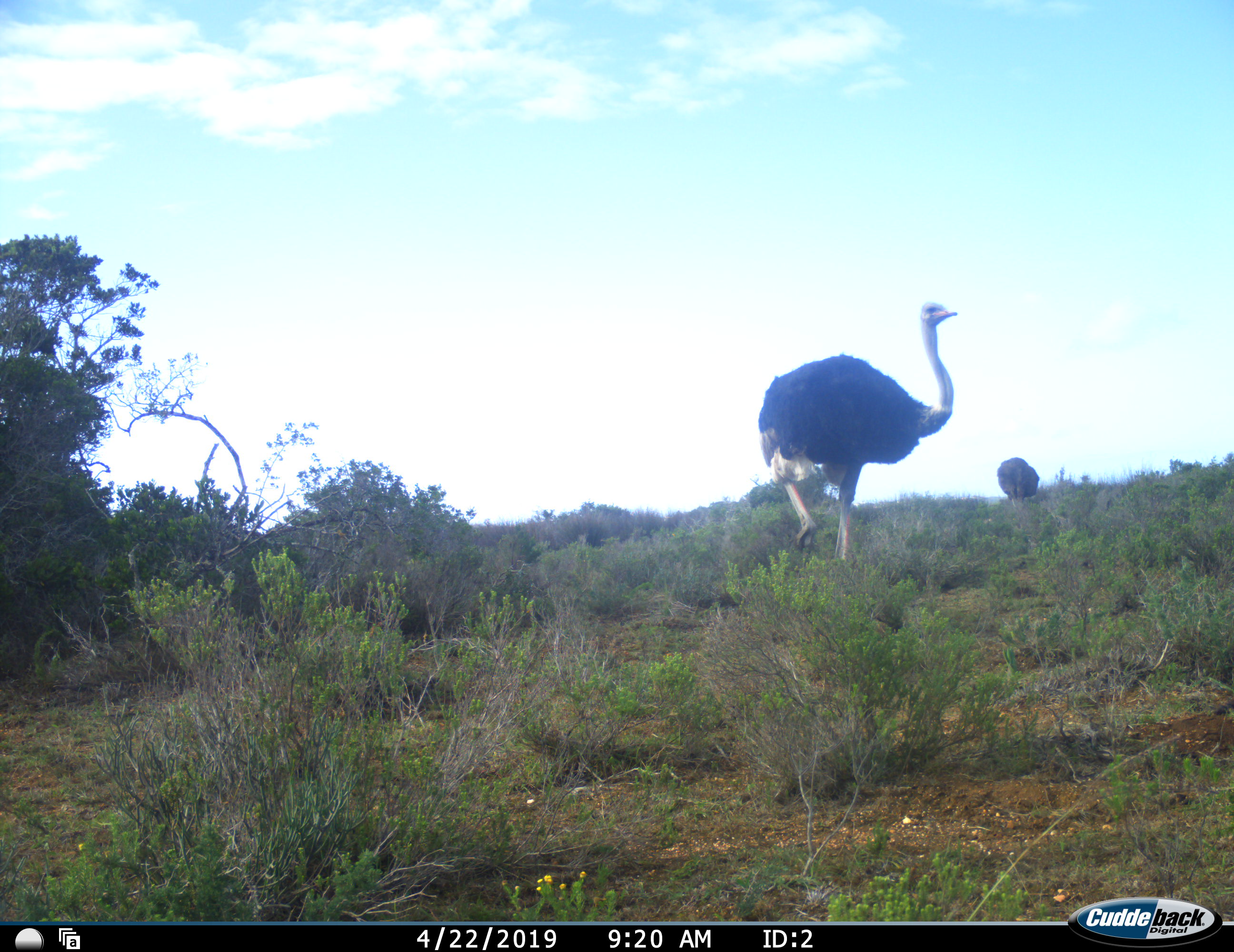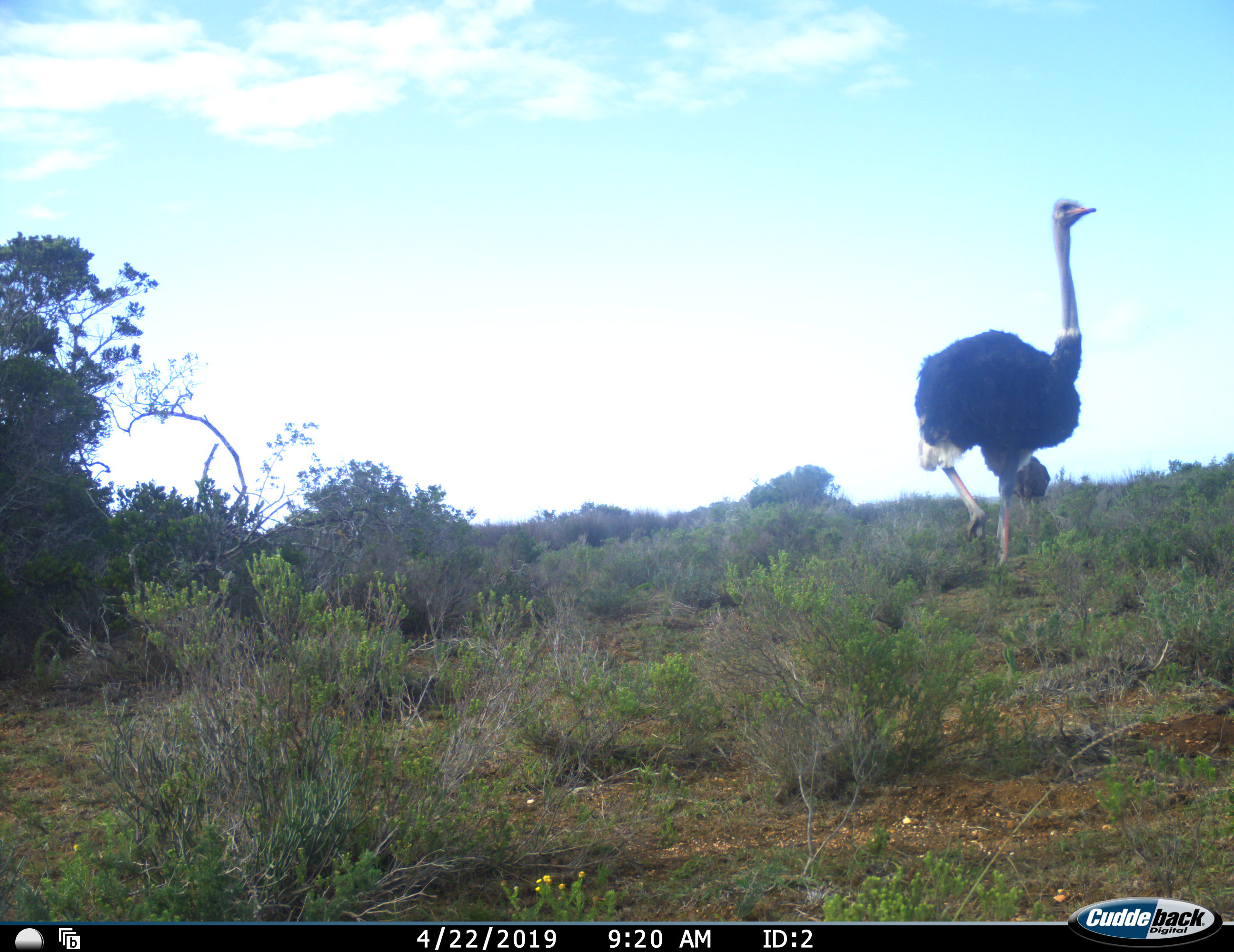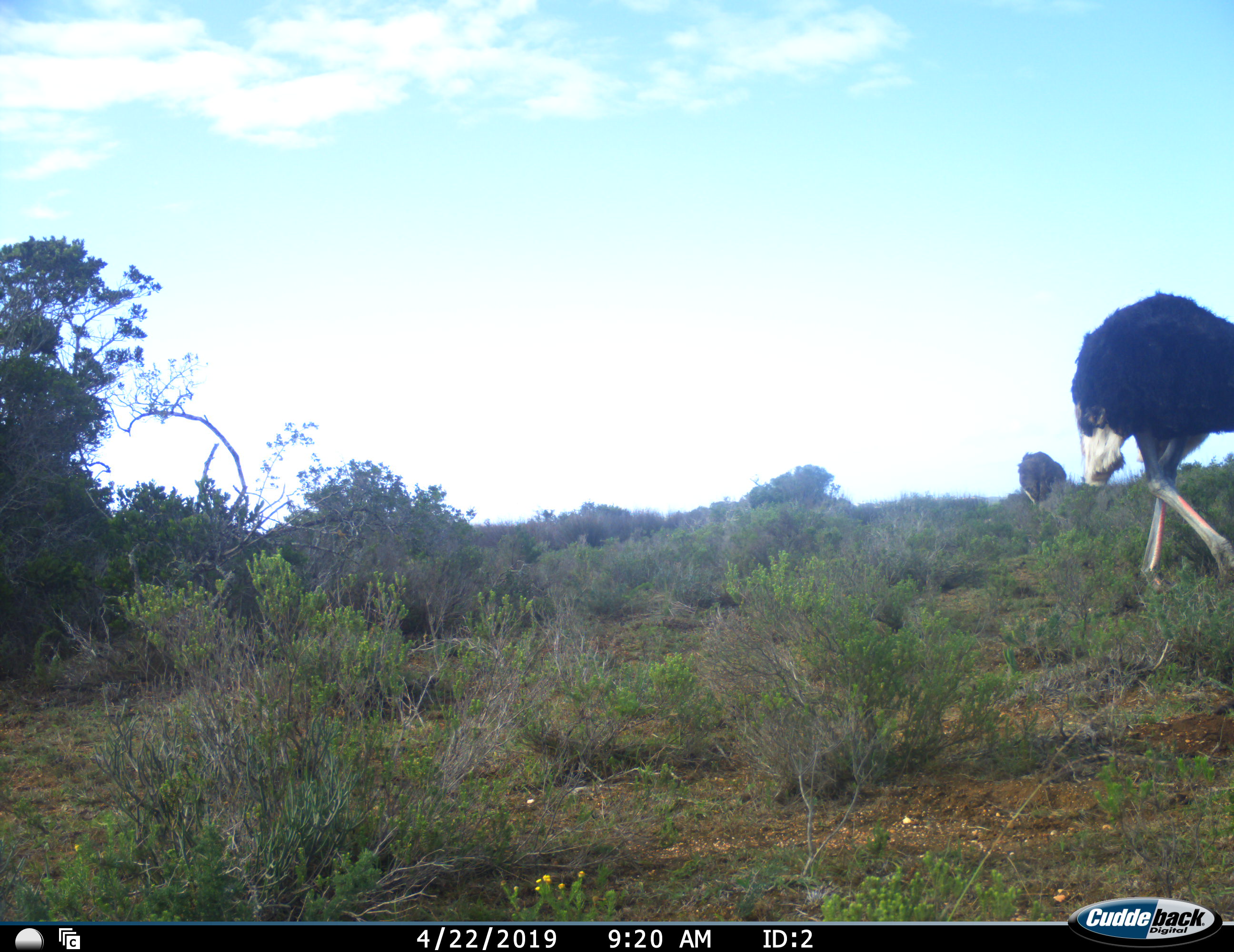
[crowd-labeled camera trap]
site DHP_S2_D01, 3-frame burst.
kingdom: Animalia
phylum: Chordata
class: Aves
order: Struthioniformes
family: Struthionidae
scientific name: Struthionidae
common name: ostrich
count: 2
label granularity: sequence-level